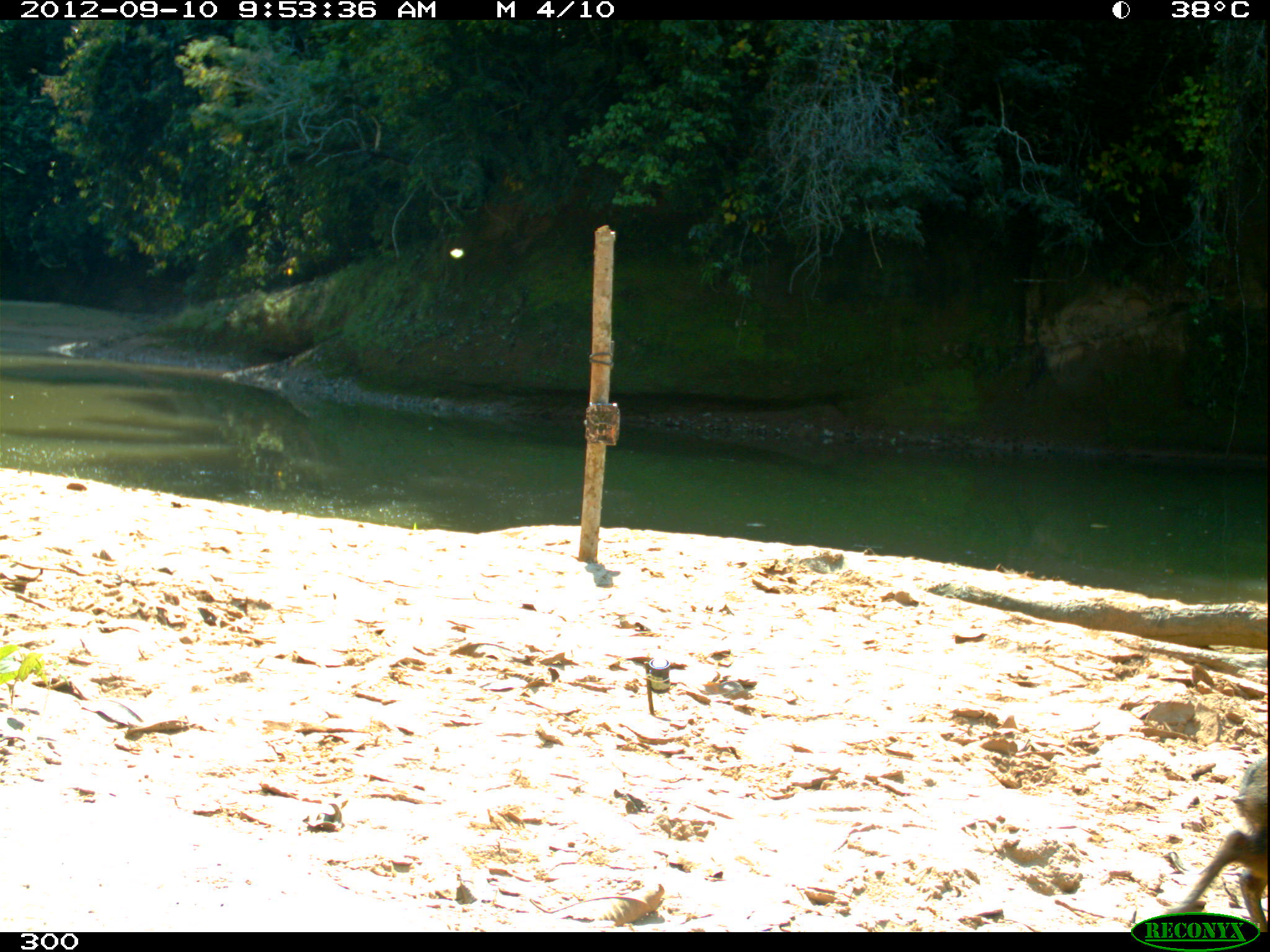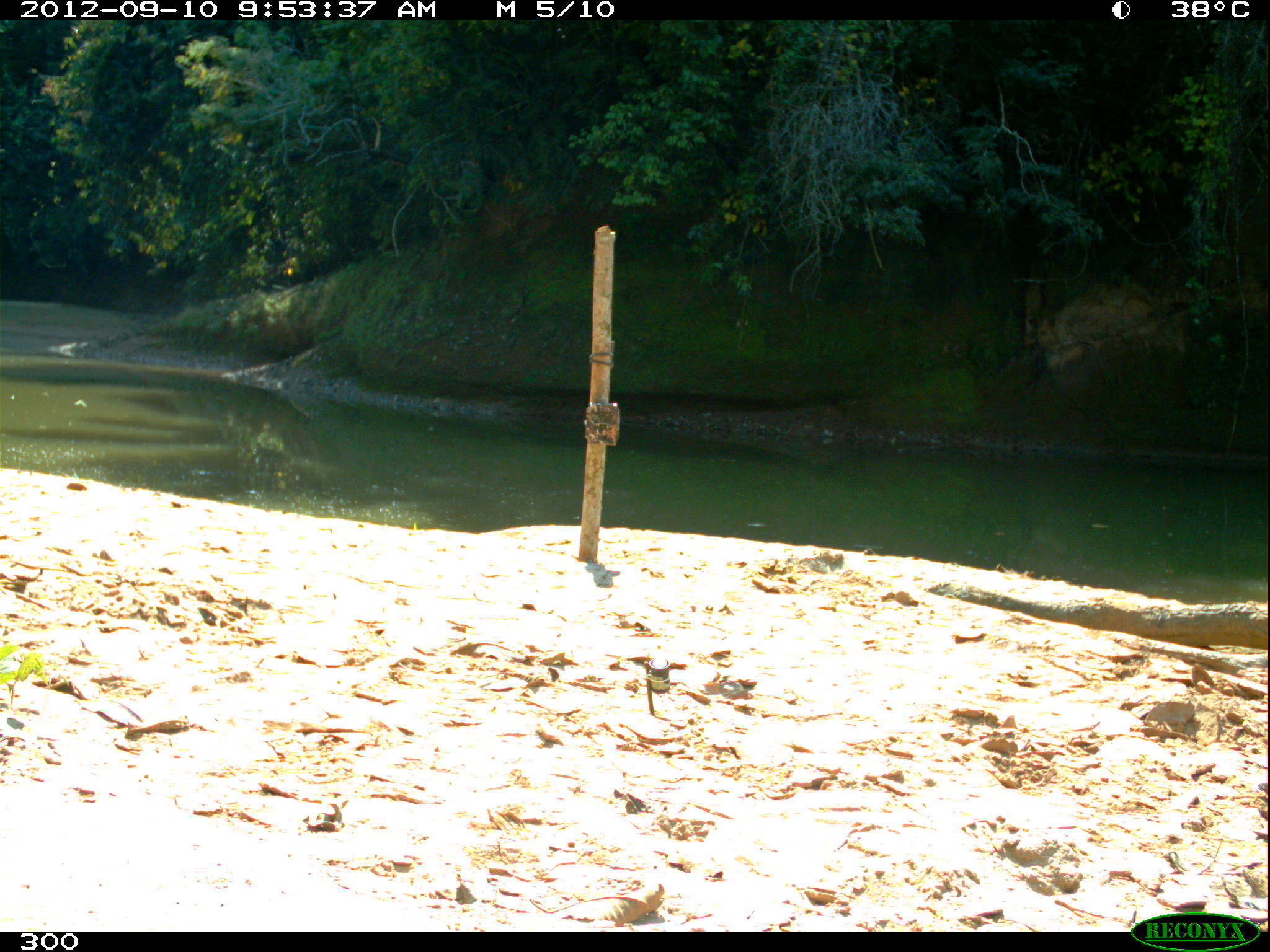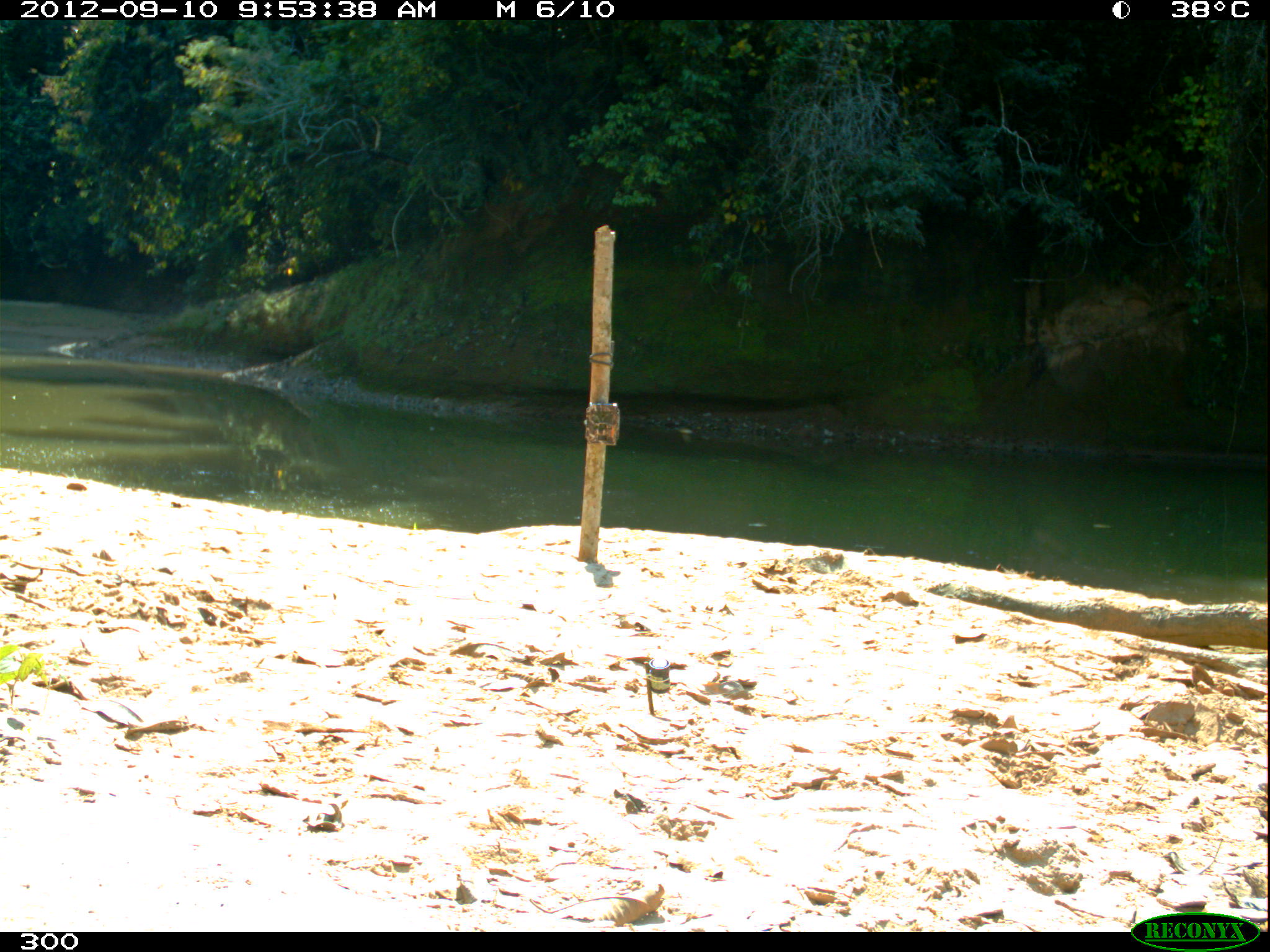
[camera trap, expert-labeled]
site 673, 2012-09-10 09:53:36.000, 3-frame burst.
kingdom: Animalia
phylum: Chordata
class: Mammalia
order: Rodentia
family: Dasyproctidae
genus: Dasyprocta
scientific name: Dasyprocta punctata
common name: central american agouti